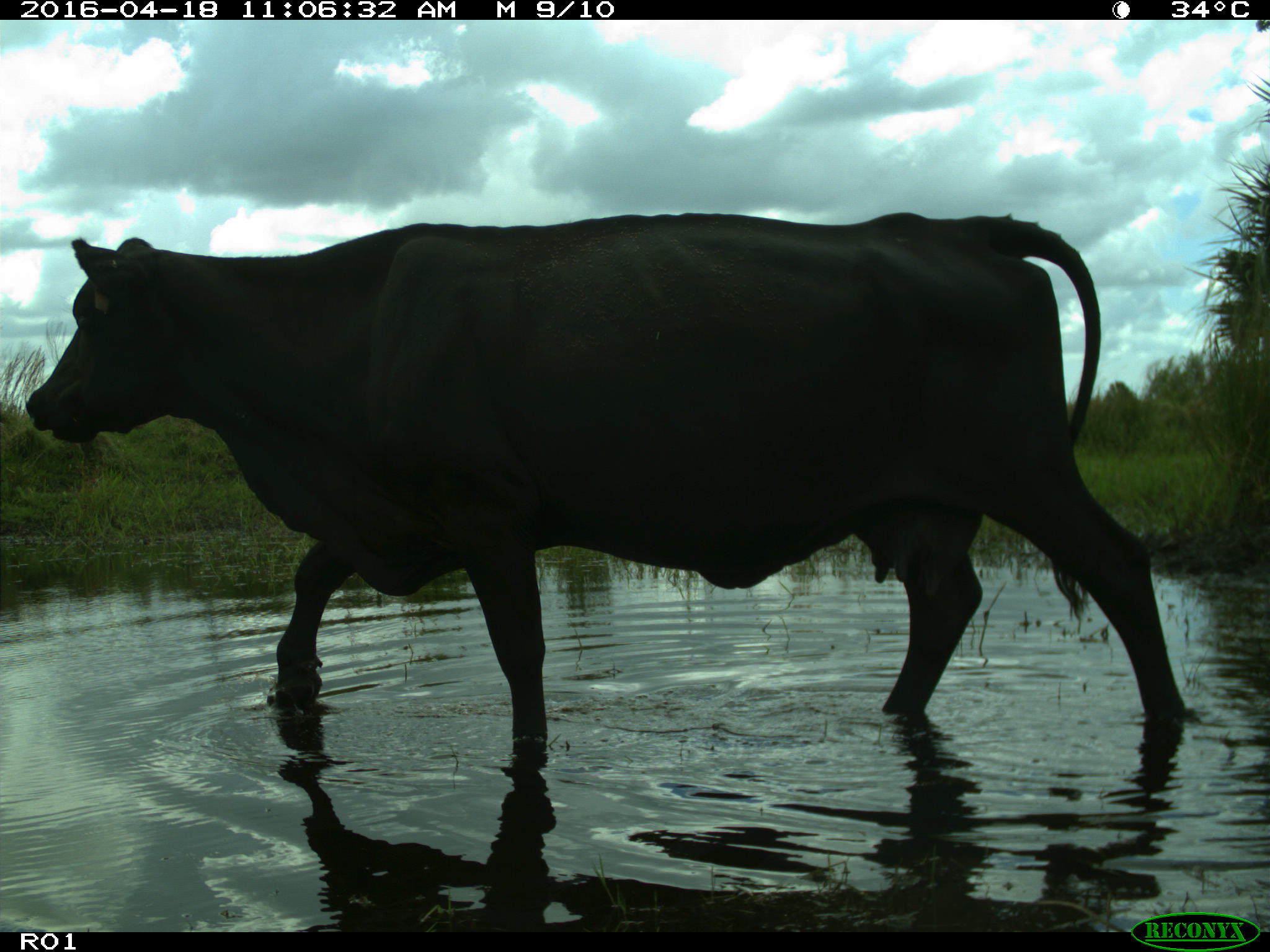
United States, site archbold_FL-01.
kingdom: Animalia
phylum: Chordata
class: Mammalia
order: Artiodactyla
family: Bovidae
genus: Bos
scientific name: Bos taurus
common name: domestic cow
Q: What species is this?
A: Bos taurus (domestic cow).